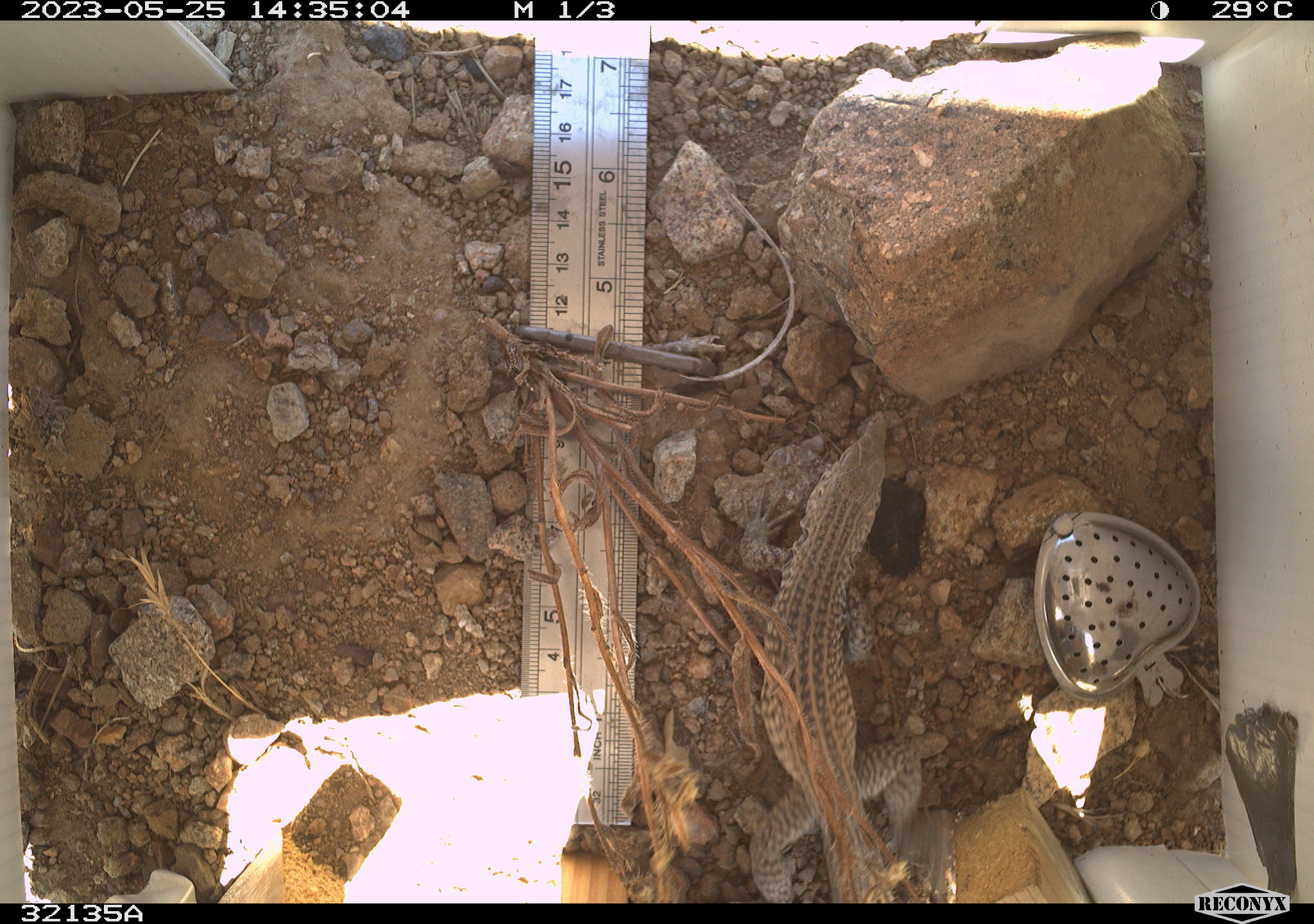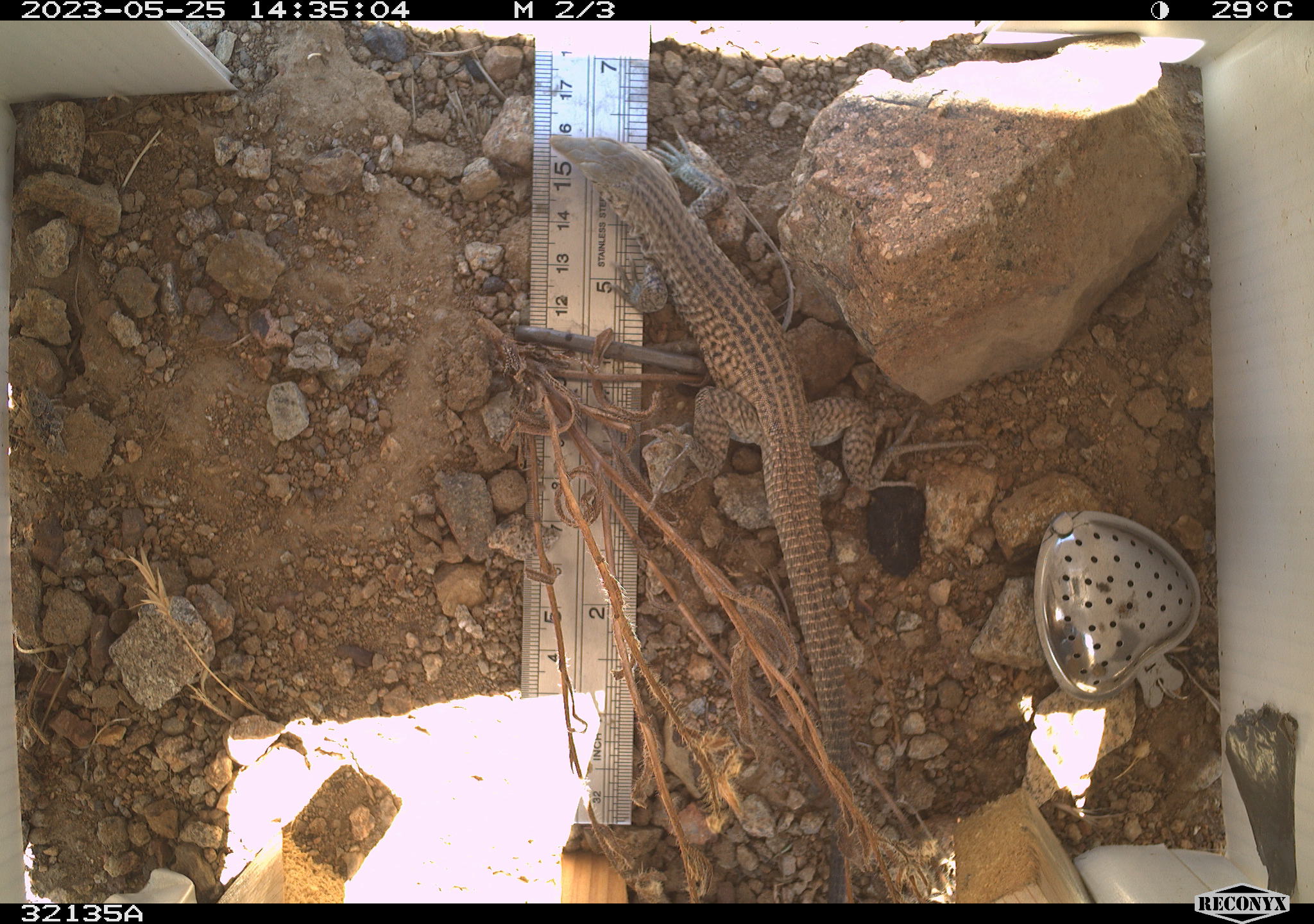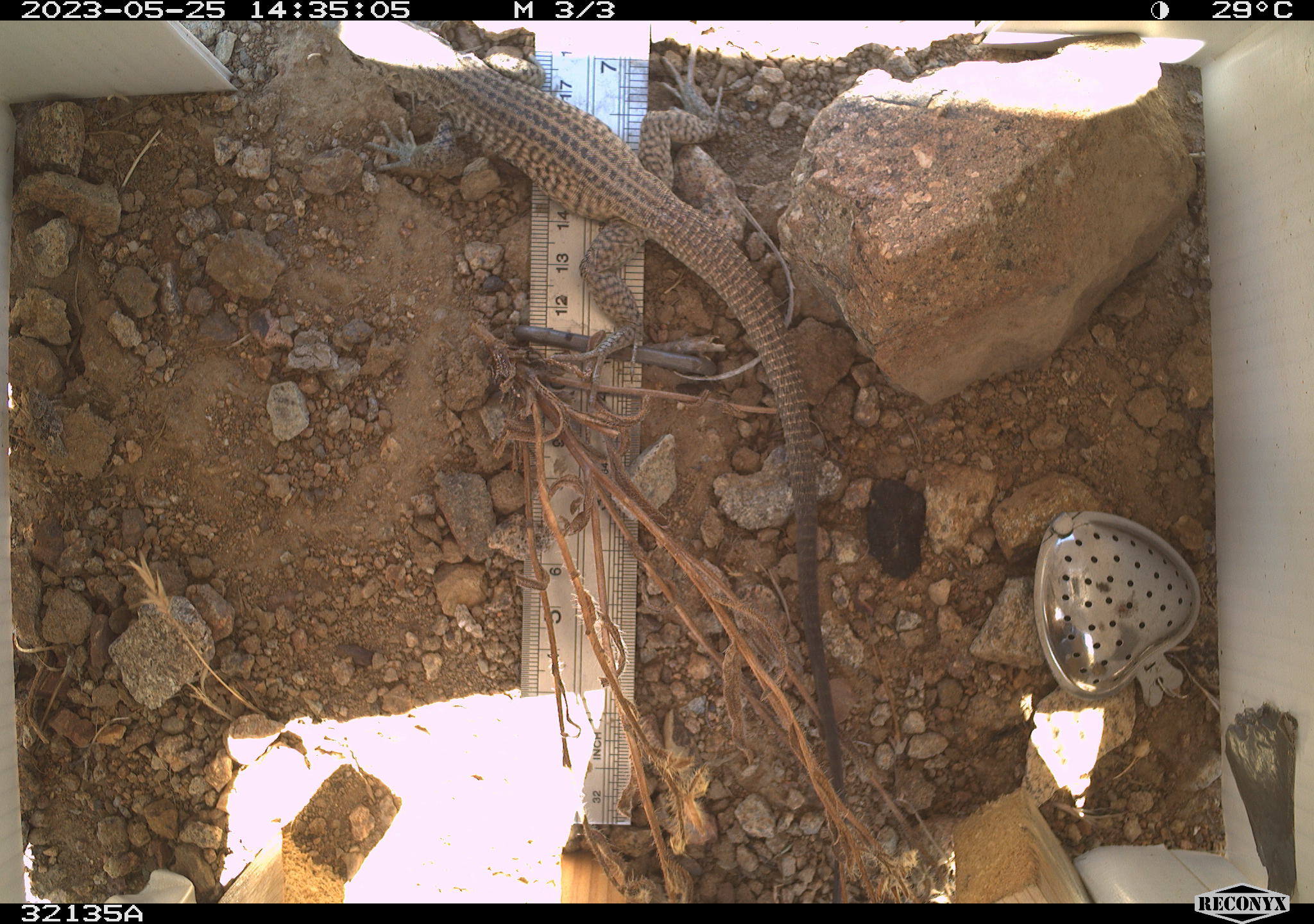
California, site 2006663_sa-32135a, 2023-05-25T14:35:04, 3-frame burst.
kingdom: Animalia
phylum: Chordata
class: Reptilia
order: Squamata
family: Teiidae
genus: Aspidoscelis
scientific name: Aspidoscelis tigris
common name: western whiptail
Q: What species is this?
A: Western whiptail (Aspidoscelis tigris).